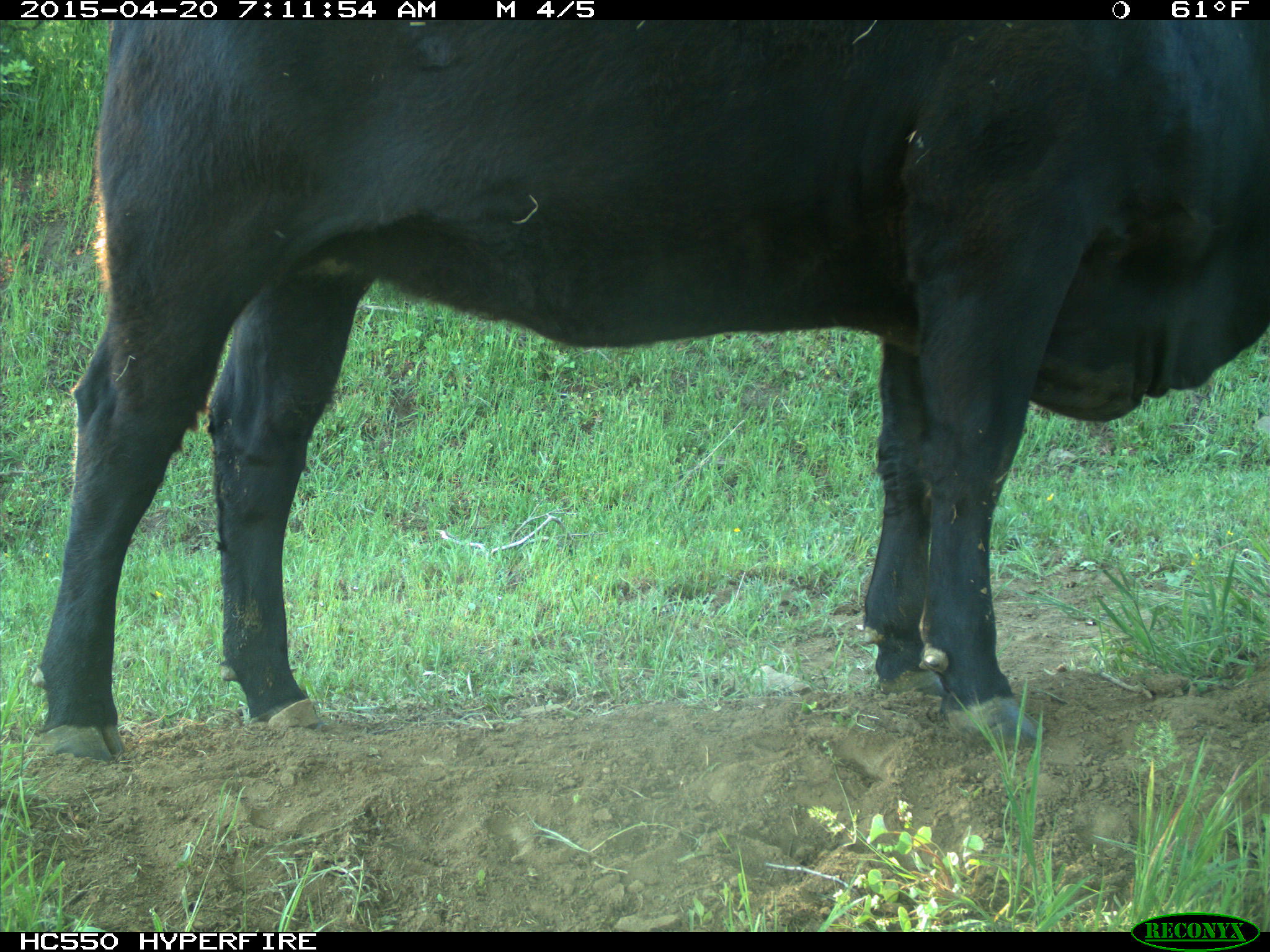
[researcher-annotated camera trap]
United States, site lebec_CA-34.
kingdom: Animalia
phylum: Chordata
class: Mammalia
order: Artiodactyla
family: Bovidae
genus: Bos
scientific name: Bos taurus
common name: domestic cow